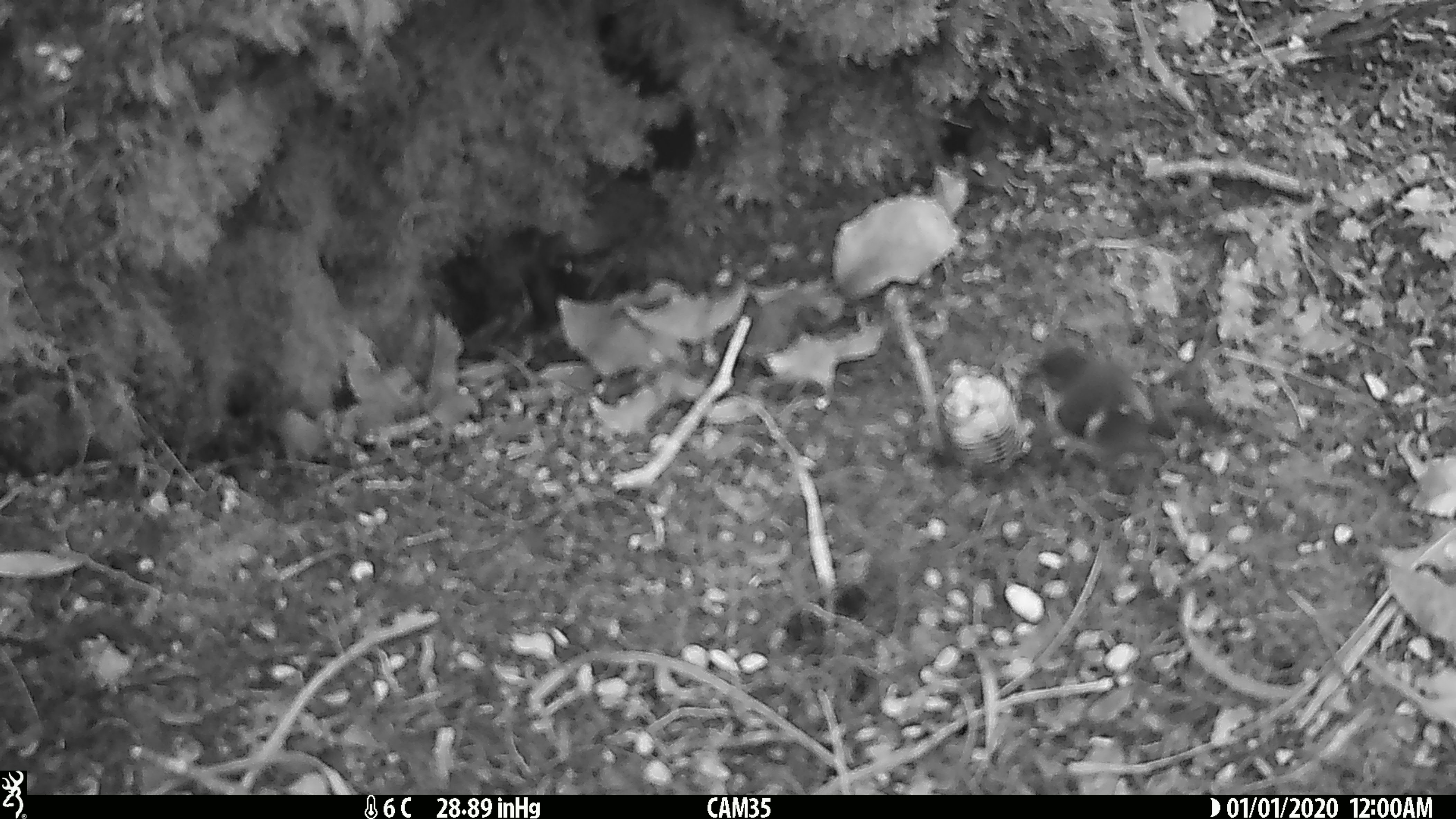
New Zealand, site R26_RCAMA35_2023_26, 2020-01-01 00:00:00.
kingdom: Animalia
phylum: Chordata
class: Aves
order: Passeriformes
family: Acanthisittidae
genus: Acanthisitta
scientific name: Acanthisitta chloris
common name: rifleman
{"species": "rifleman (Acanthisitta chloris)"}